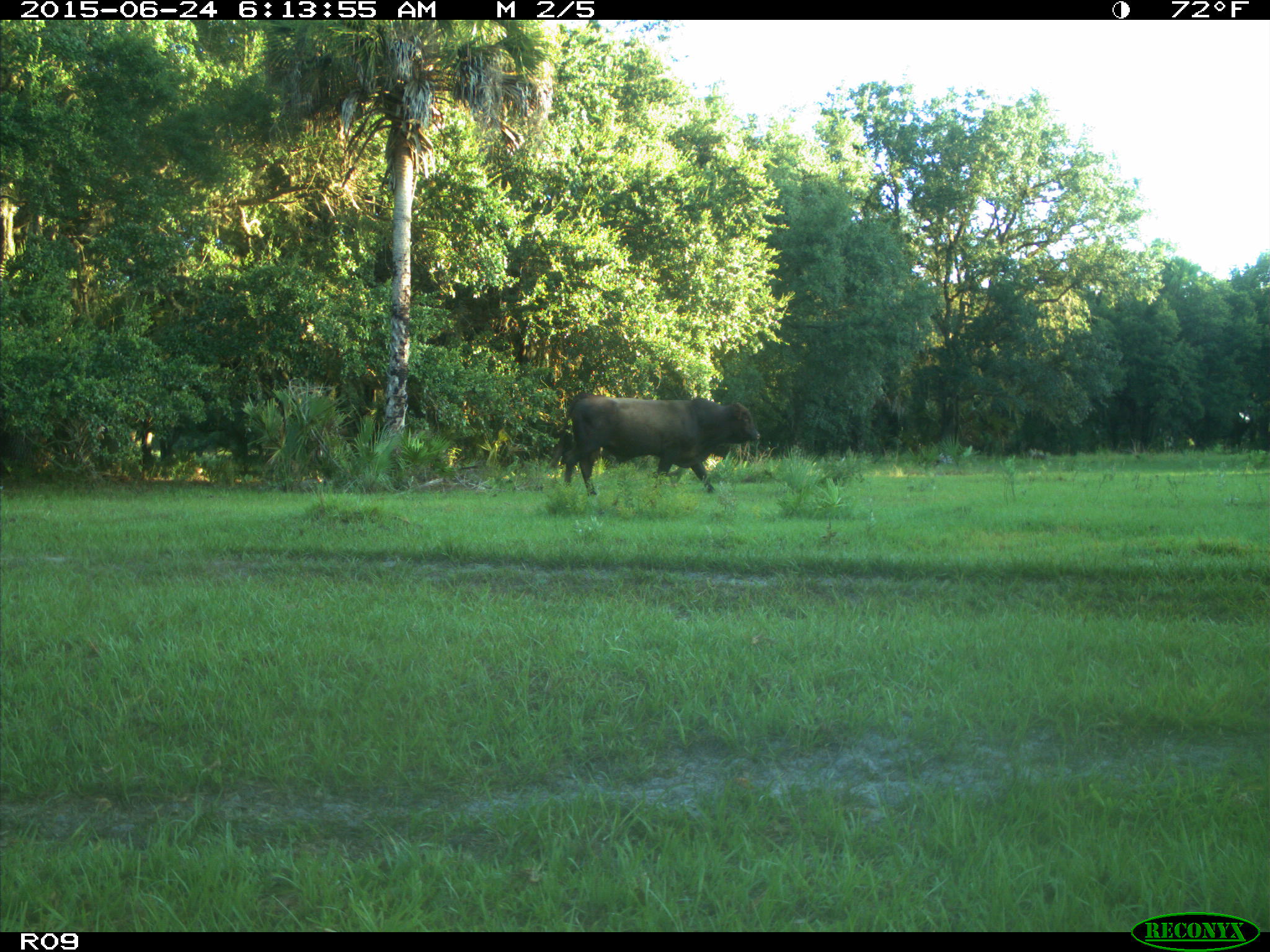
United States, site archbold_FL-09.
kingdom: Animalia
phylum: Chordata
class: Mammalia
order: Artiodactyla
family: Bovidae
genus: Bos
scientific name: Bos taurus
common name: domestic cow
Bos taurus (domestic cow).